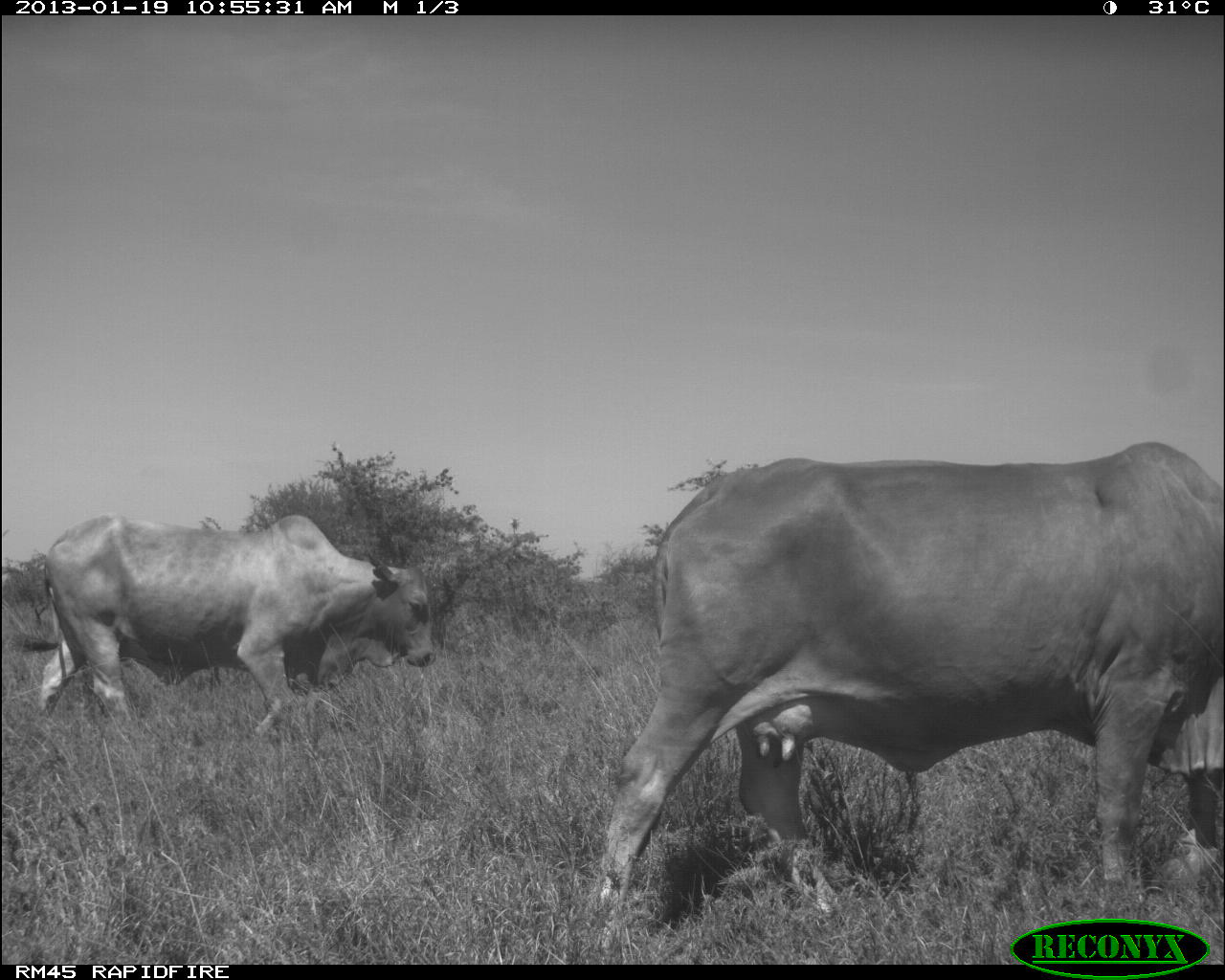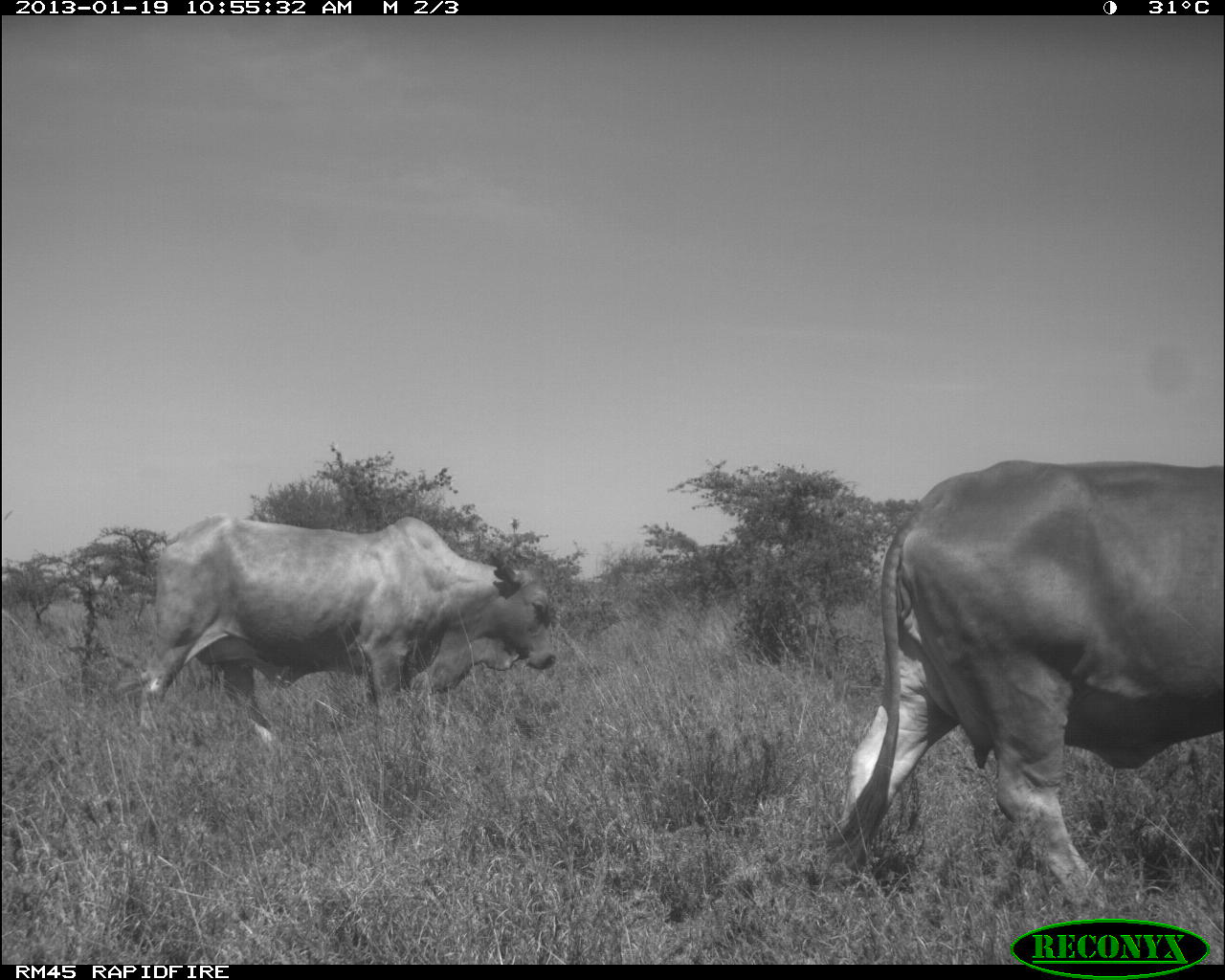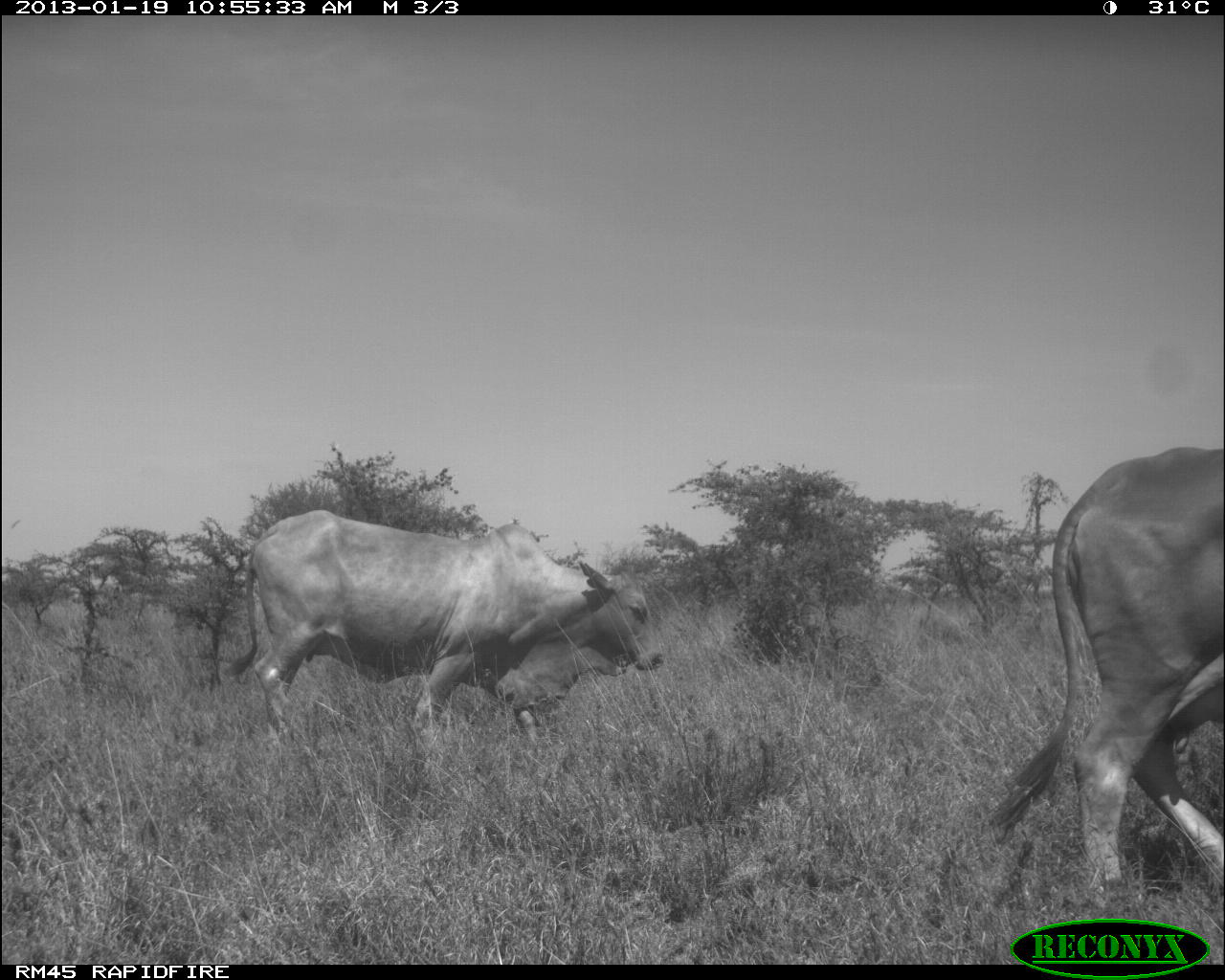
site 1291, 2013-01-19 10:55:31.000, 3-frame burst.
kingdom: Animalia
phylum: Chordata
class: Mammalia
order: Artiodactyla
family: Bovidae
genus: Bos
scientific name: Bos taurus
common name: domestic cattle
Bos taurus (domestic cattle), count 2.